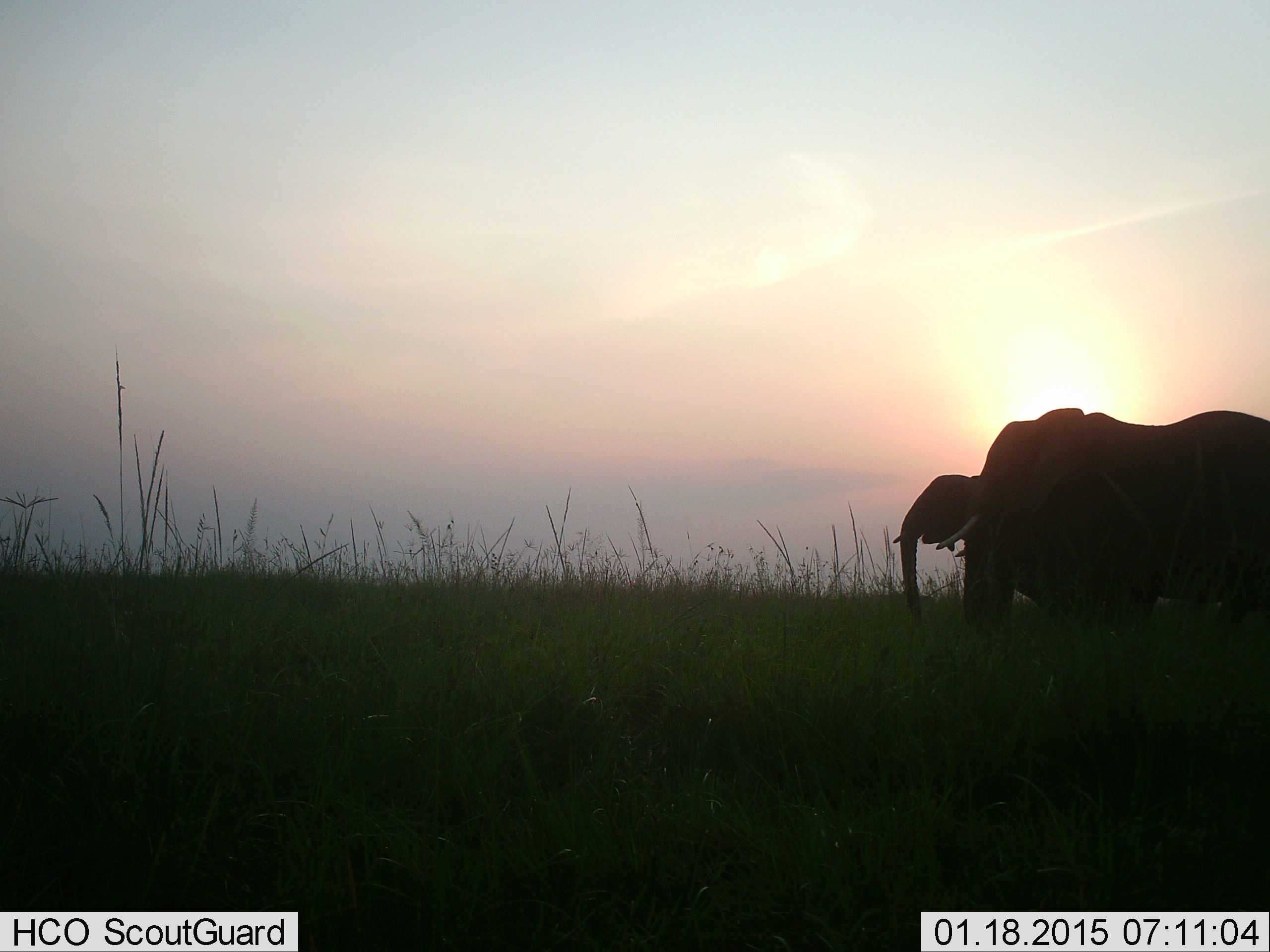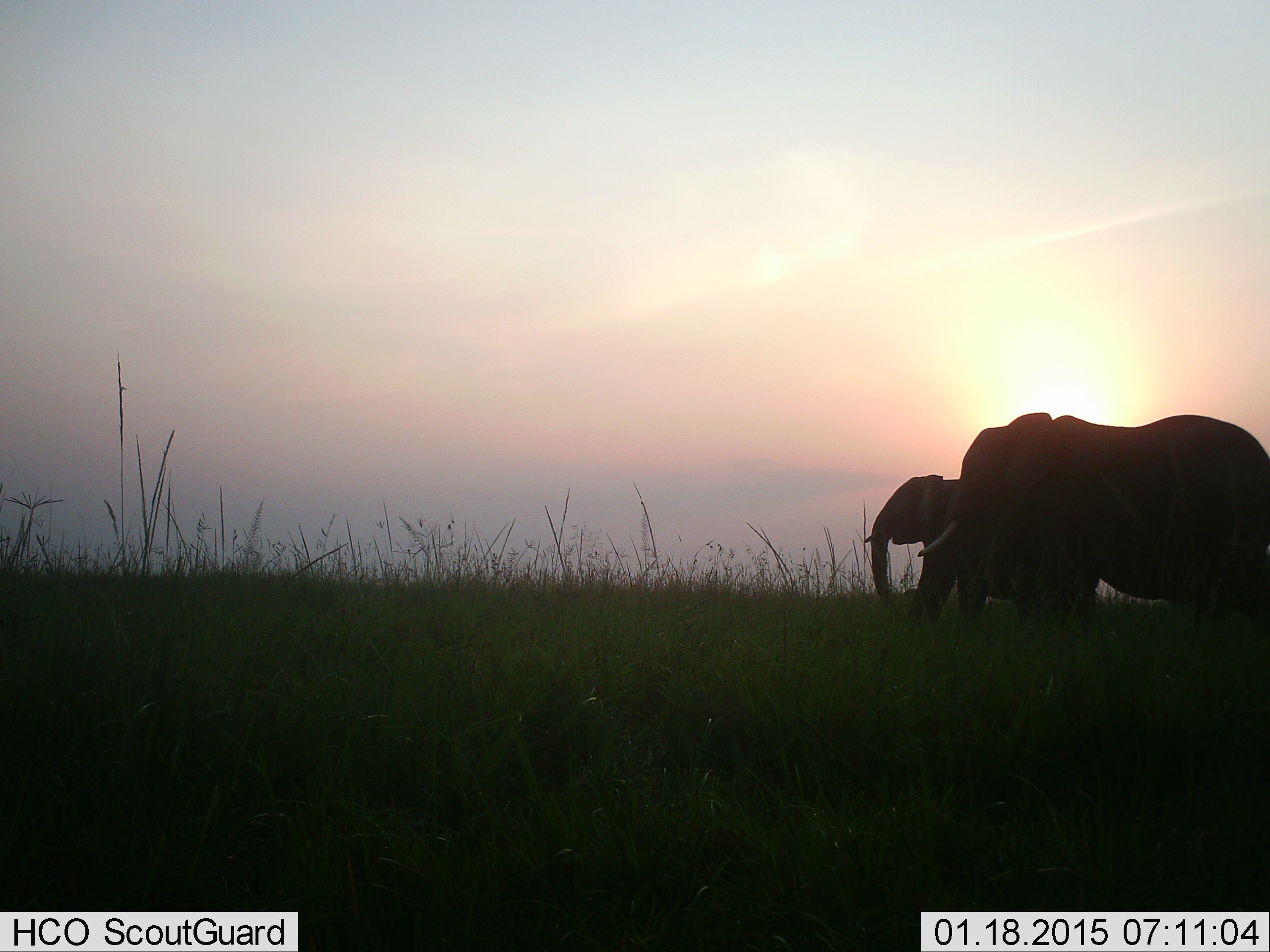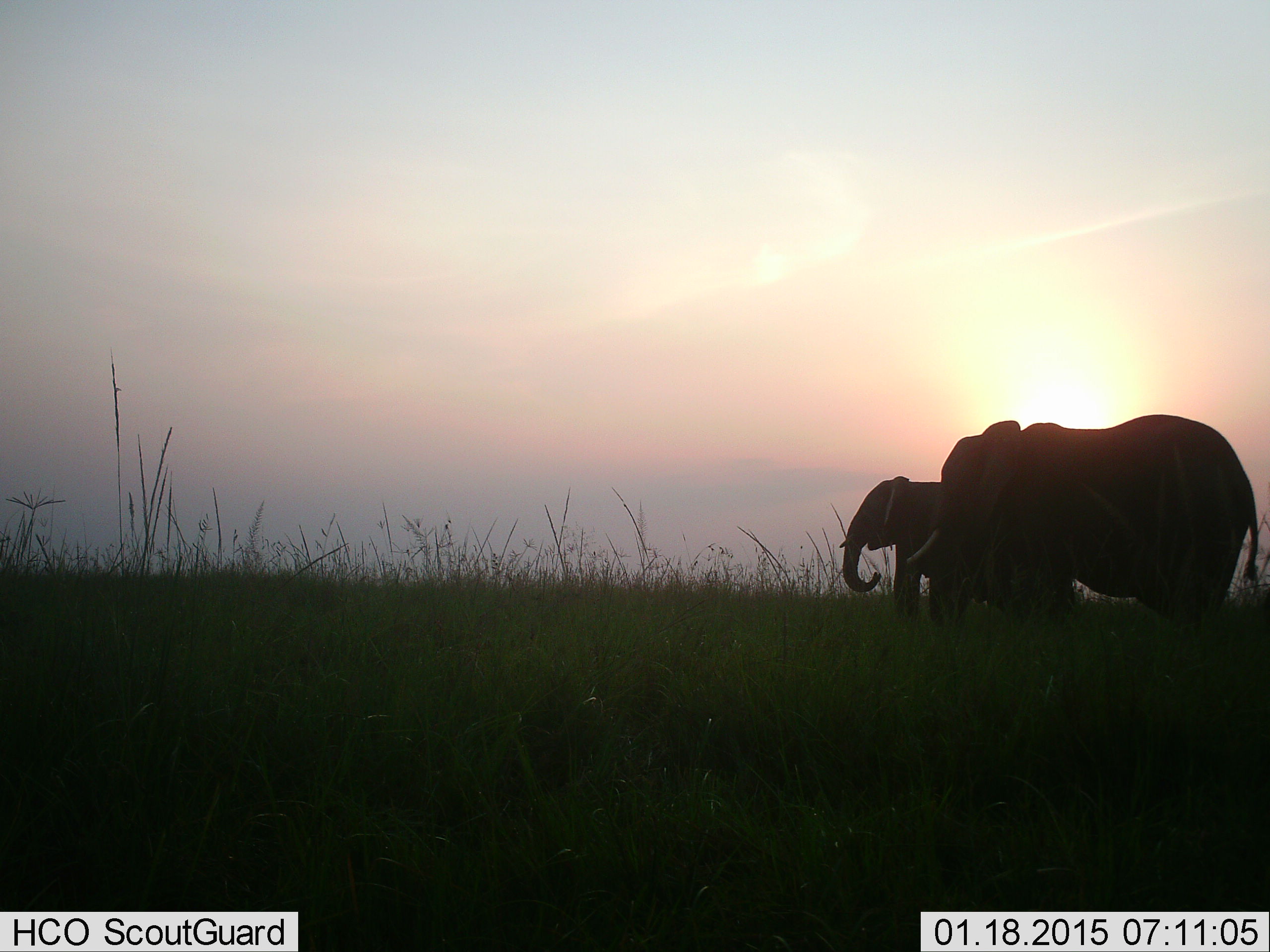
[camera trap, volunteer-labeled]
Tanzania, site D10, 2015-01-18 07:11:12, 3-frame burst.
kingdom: Animalia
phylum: Chordata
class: Mammalia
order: Proboscidea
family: Elephantidae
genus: Loxodonta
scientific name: Loxodonta africana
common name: african bush elephant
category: elephant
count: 2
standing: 10%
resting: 0%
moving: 90%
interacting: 0%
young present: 20%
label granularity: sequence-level